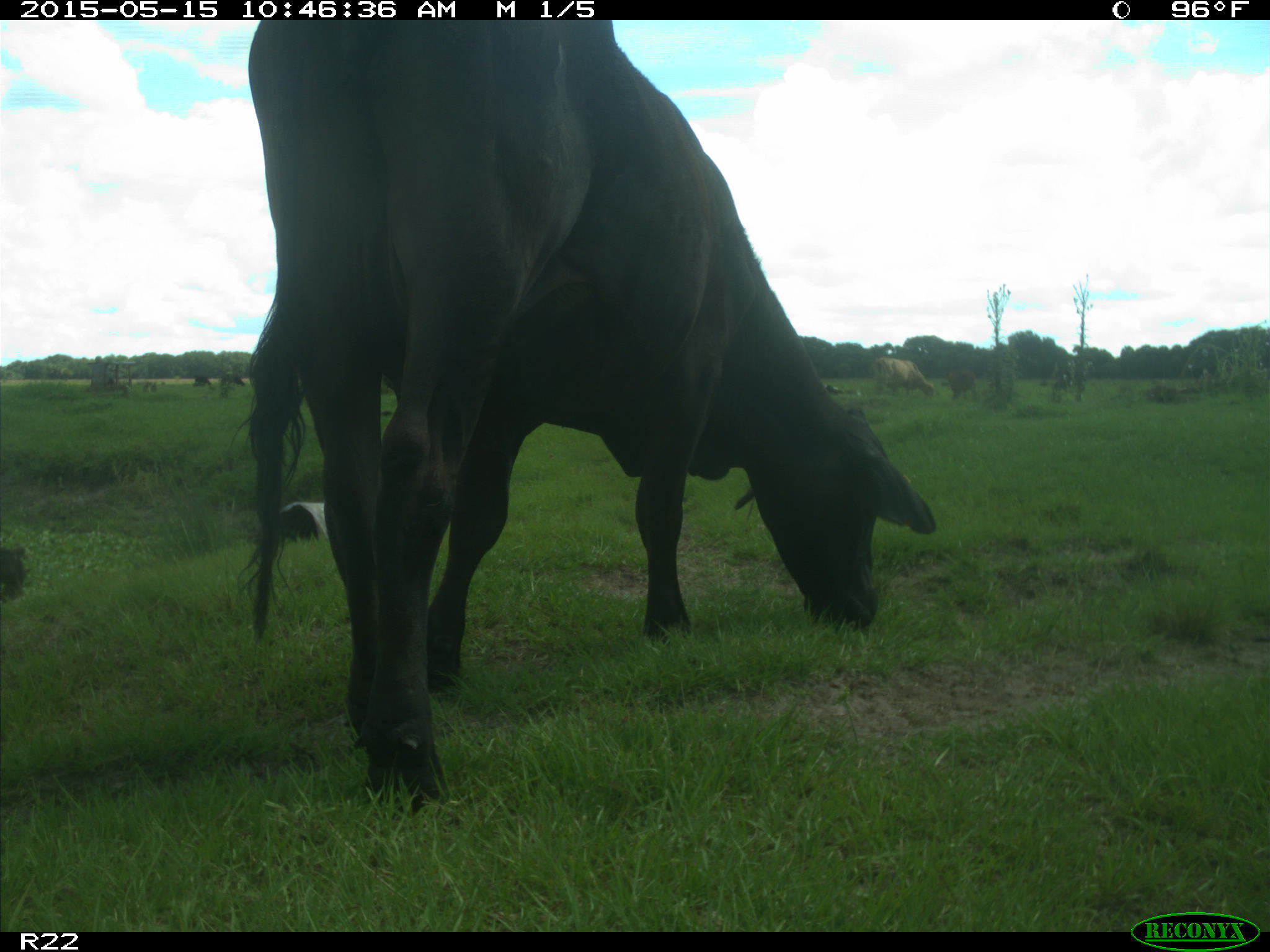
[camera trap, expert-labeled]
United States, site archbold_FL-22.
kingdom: Animalia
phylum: Chordata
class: Mammalia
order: Artiodactyla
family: Bovidae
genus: Bos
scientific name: Bos taurus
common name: domestic cow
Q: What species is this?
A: Bos taurus (domestic cow).